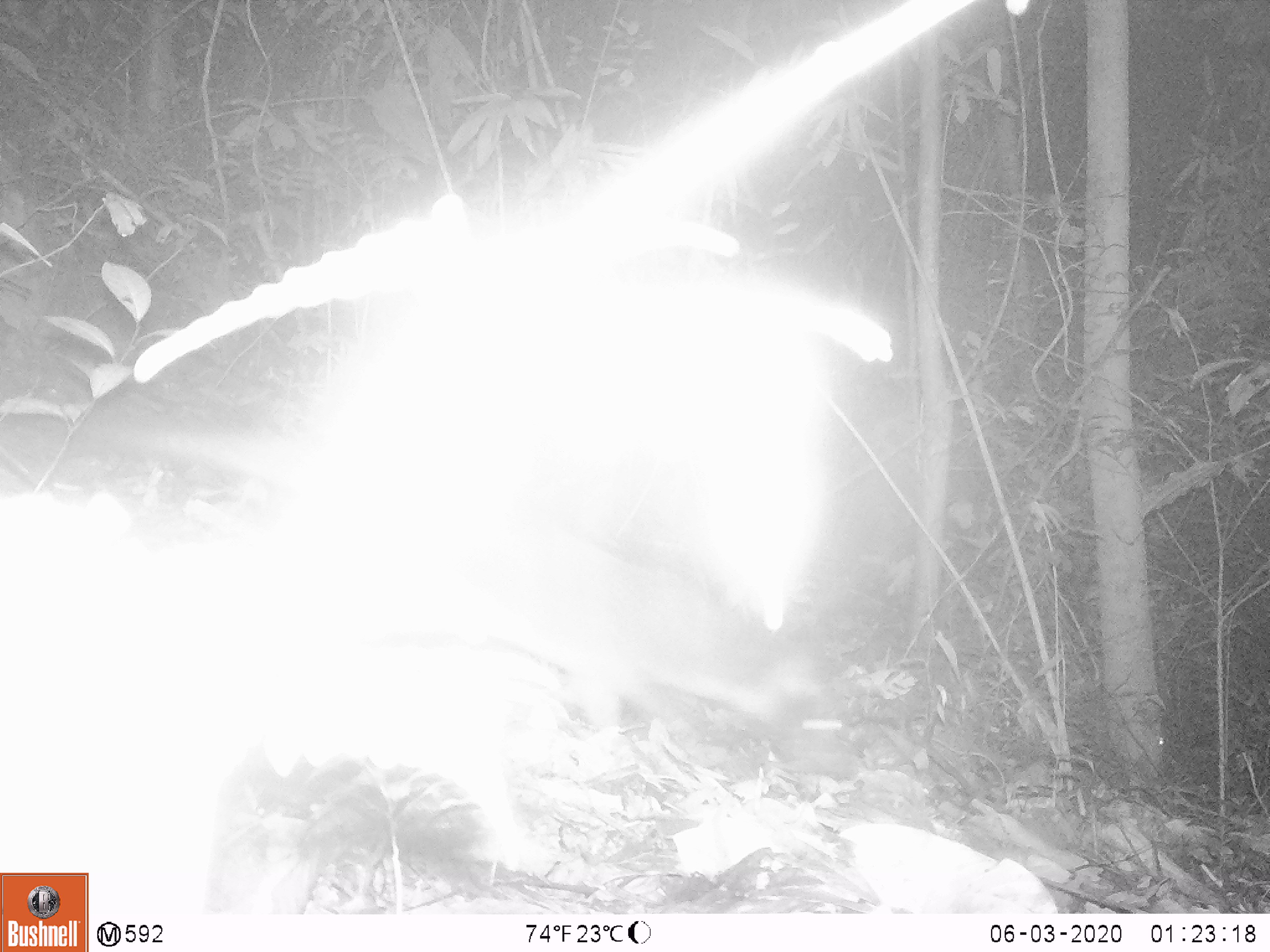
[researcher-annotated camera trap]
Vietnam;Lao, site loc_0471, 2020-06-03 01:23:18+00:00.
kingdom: Animalia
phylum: Chordata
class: Mammalia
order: Carnivora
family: Viverridae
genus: Paguma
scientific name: Paguma larvata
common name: masked palm civet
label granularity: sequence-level